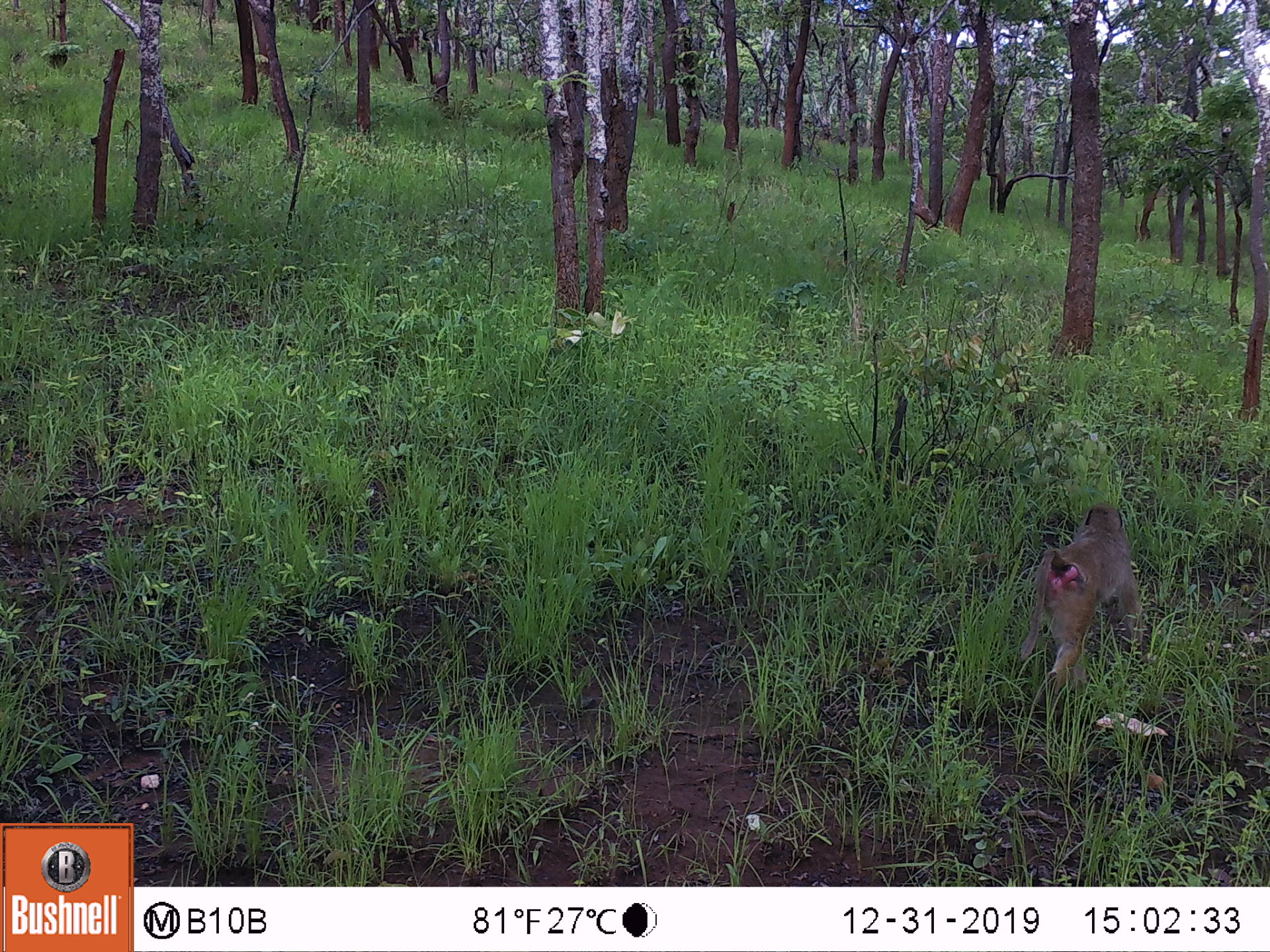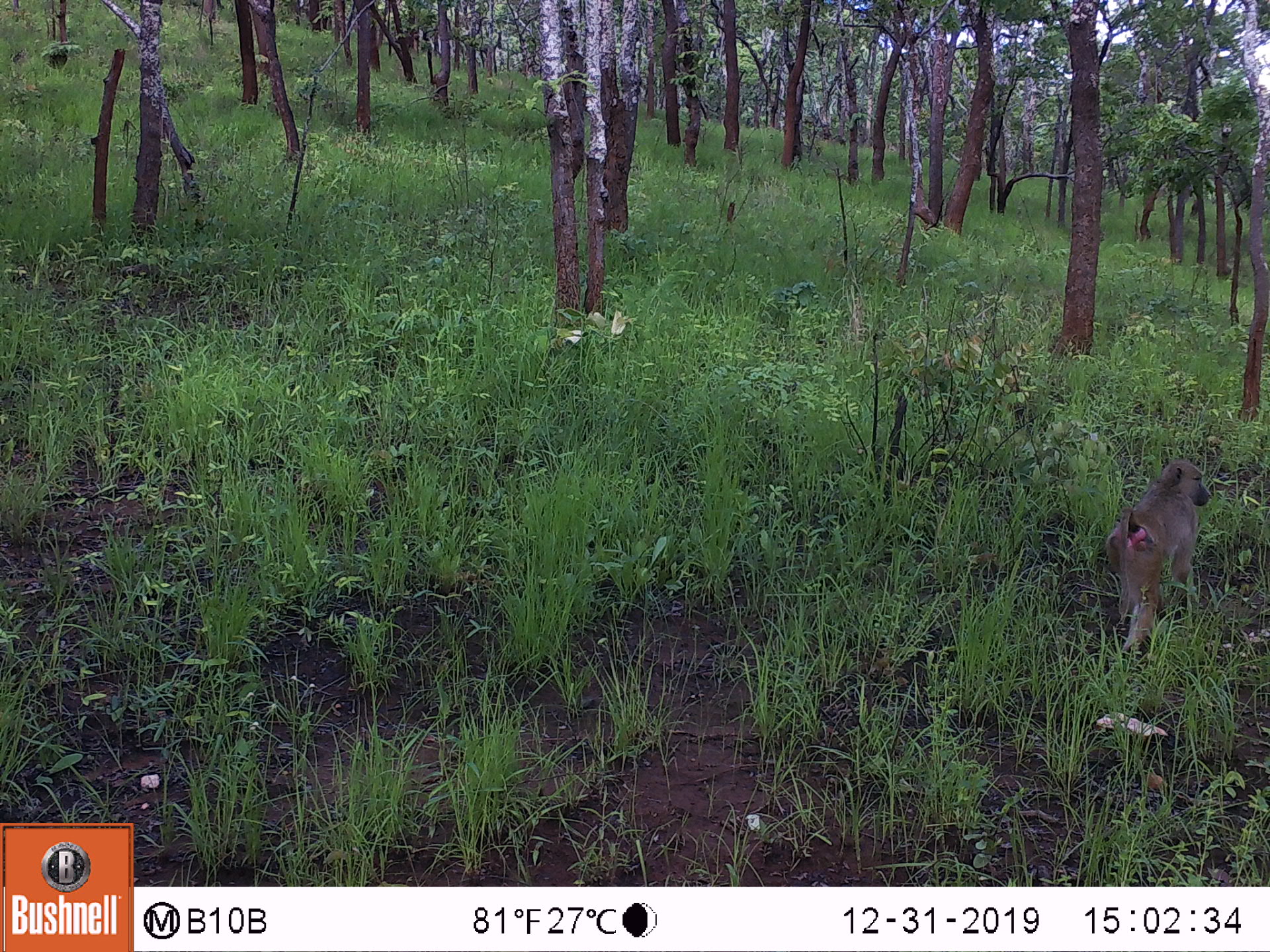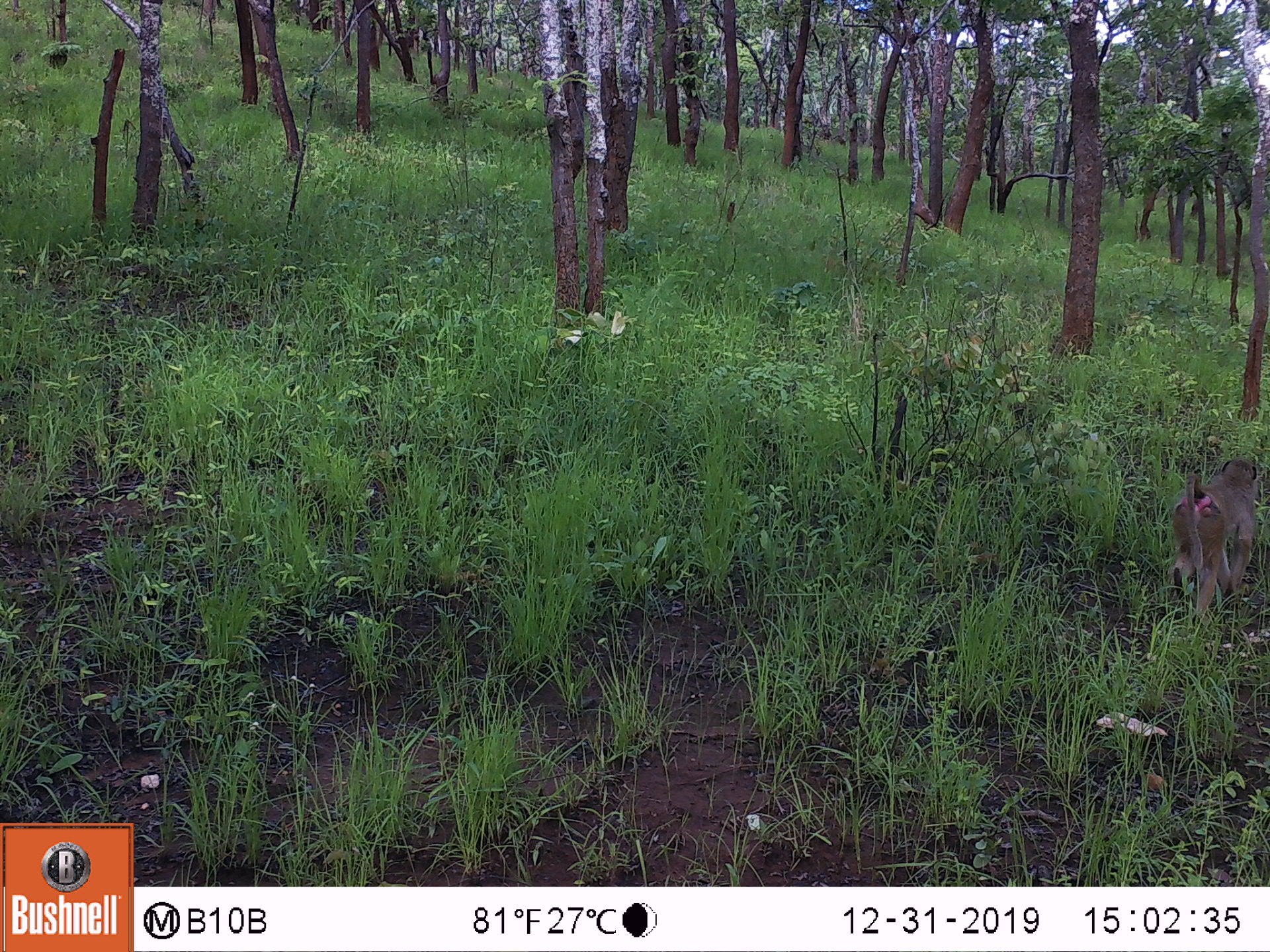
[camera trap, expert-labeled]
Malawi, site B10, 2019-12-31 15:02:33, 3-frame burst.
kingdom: Animalia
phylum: Chordata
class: Mammalia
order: Primates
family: Cercopithecidae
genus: Papio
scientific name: Papio cynocephalus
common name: yellow baboon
Yellow baboon (Papio cynocephalus), count 1.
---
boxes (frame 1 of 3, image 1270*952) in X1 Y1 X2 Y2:
yellow baboon: 1007 503 1155 703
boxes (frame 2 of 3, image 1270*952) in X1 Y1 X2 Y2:
yellow baboon: 1103 456 1211 650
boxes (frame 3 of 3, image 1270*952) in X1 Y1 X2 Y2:
yellow baboon: 1162 457 1260 621